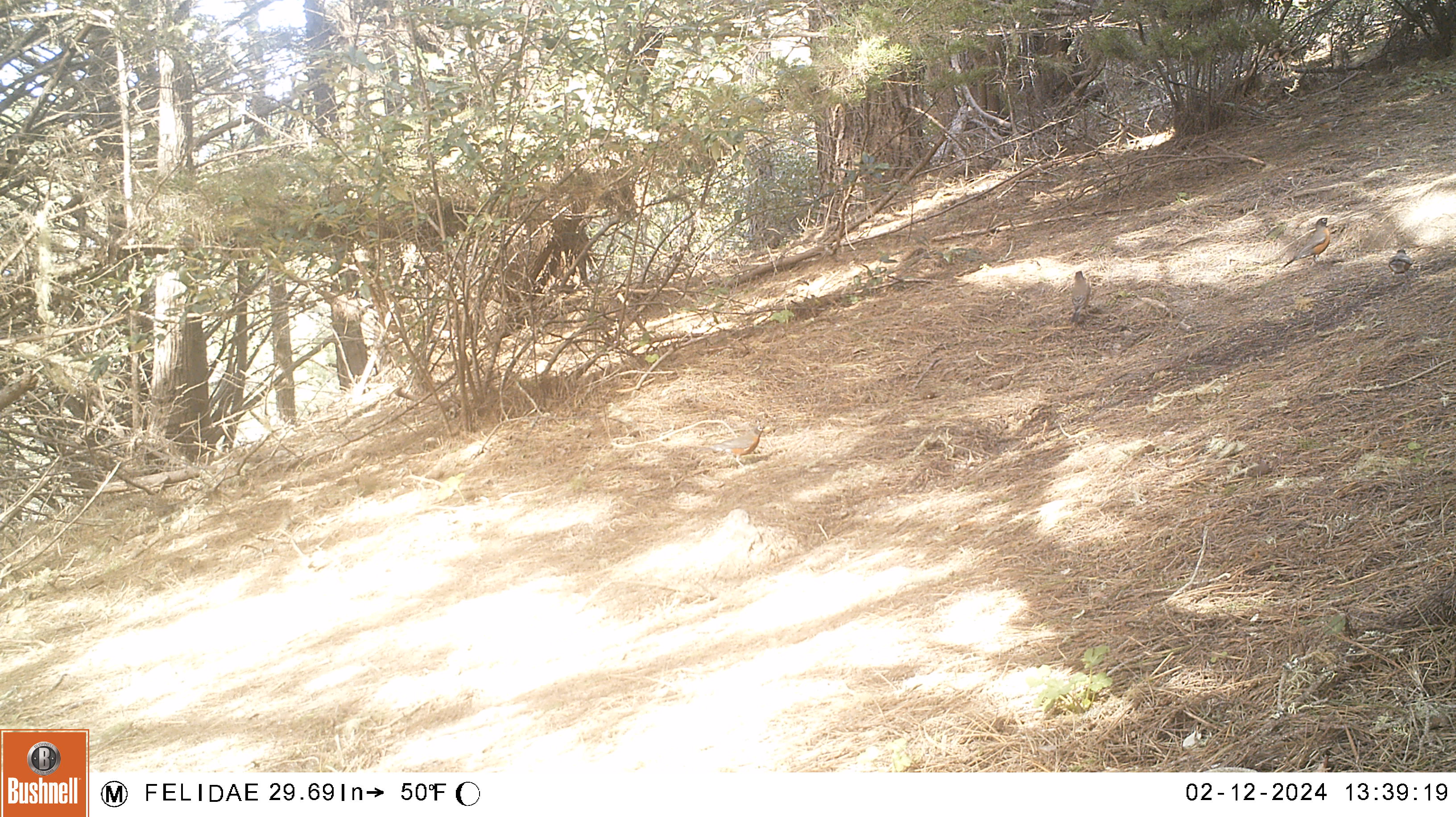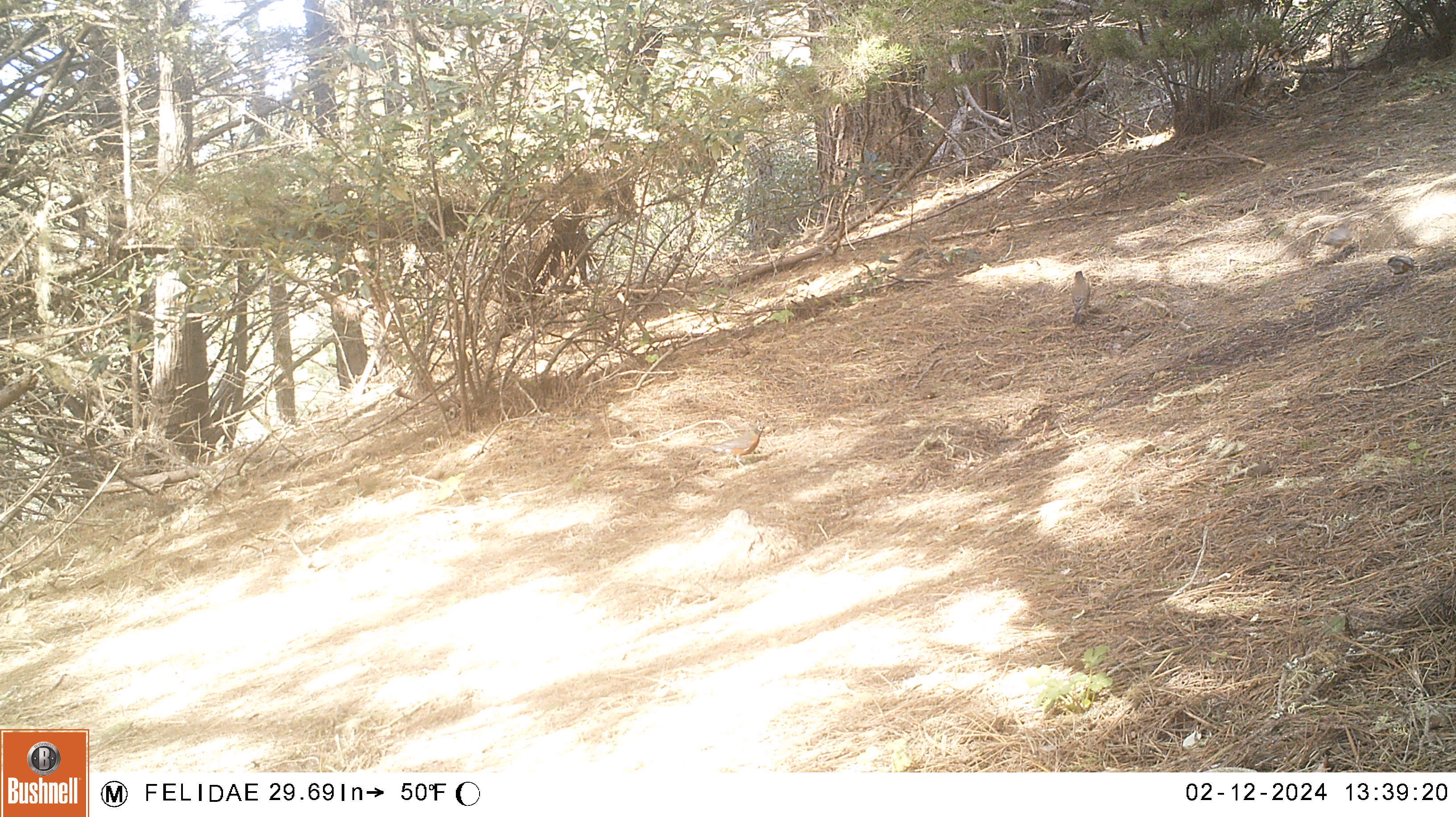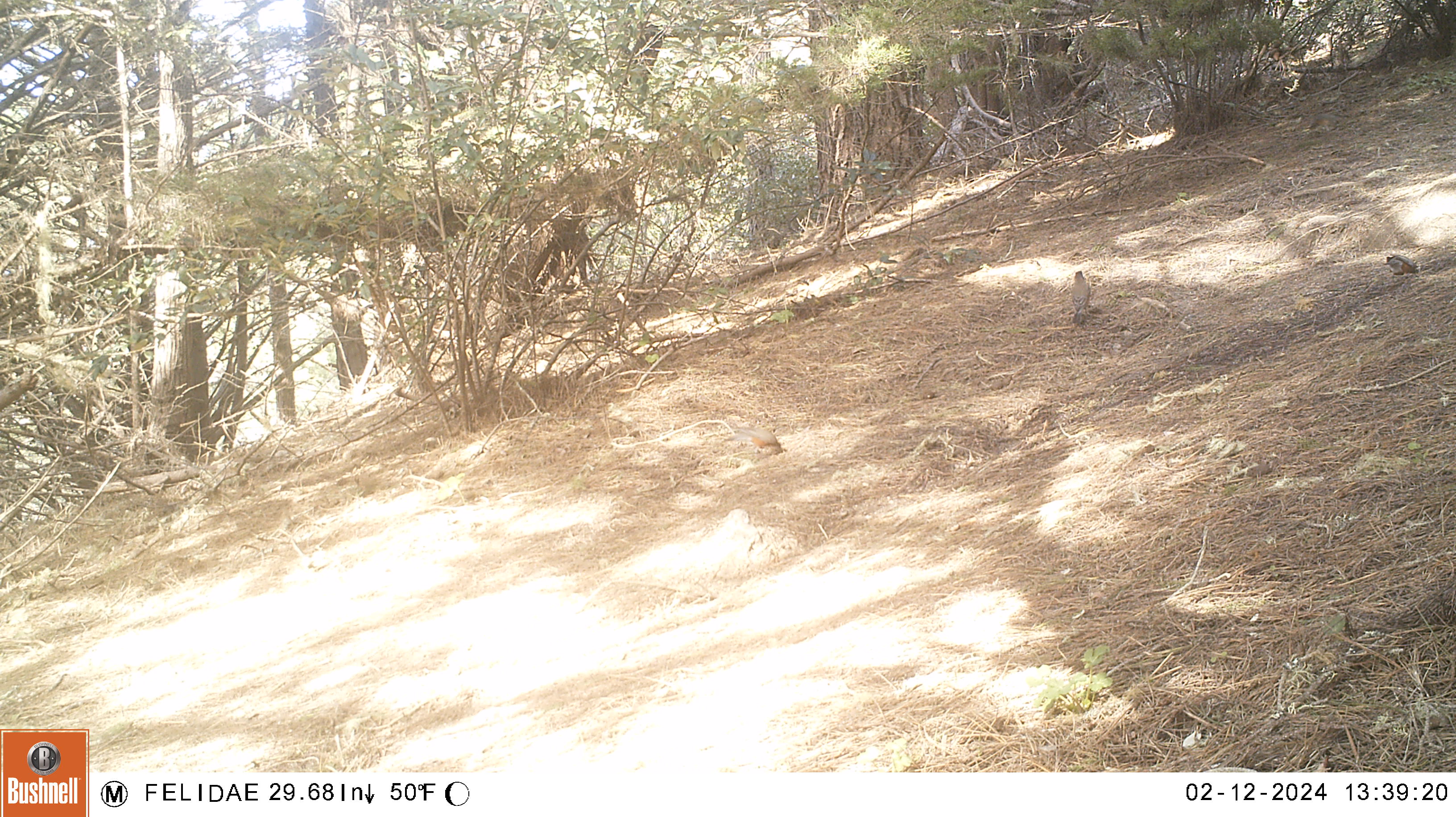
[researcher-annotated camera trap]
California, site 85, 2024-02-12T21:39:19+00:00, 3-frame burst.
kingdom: Animalia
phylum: Chordata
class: Aves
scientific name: Aves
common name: bird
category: unknown bird